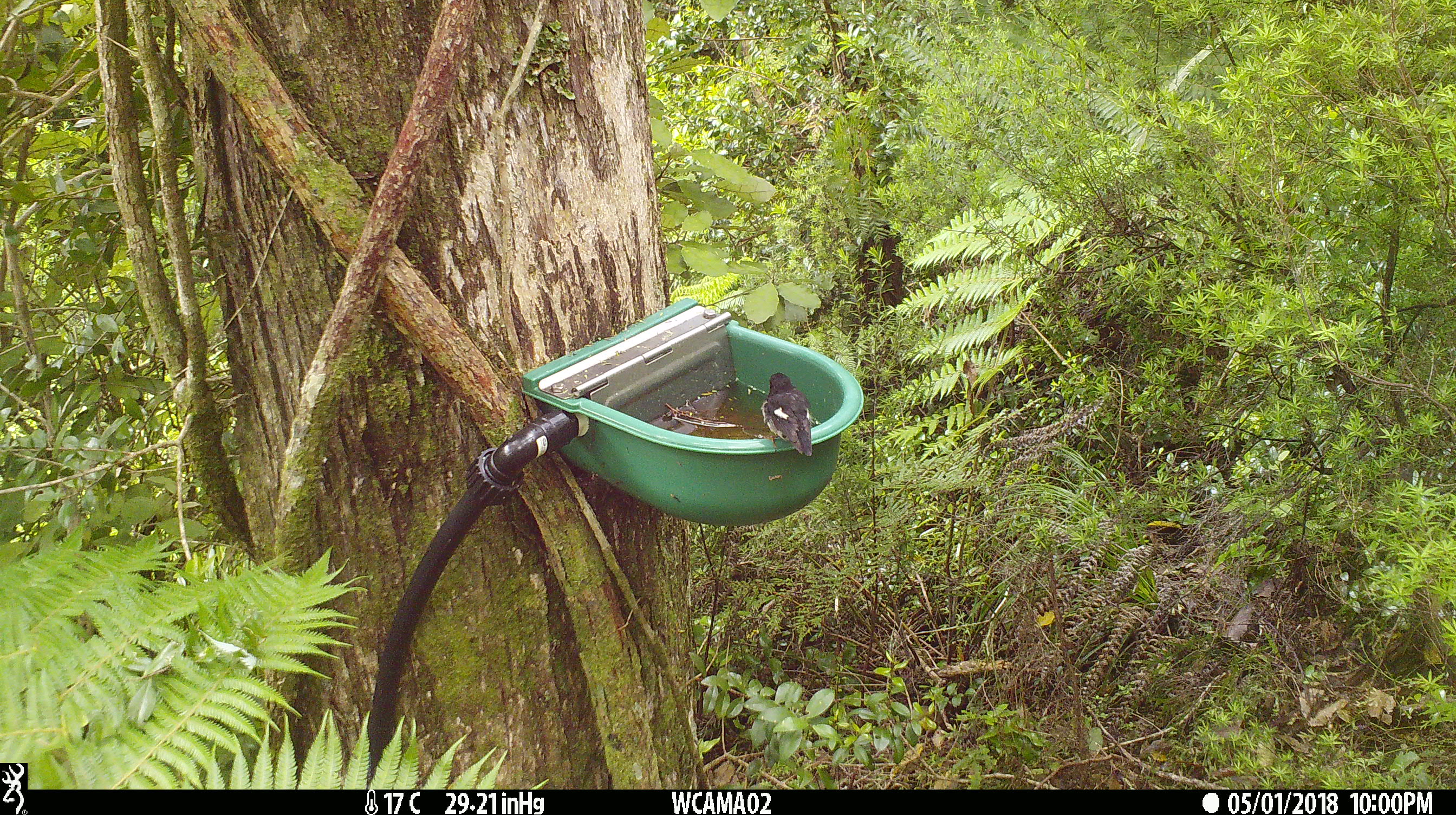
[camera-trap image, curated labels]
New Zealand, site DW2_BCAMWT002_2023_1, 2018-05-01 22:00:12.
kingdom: Animalia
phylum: Chordata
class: Aves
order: Passeriformes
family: Petroicidae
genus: Petroica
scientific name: Petroica macrocephala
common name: tomtit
Tomtit (Petroica macrocephala).